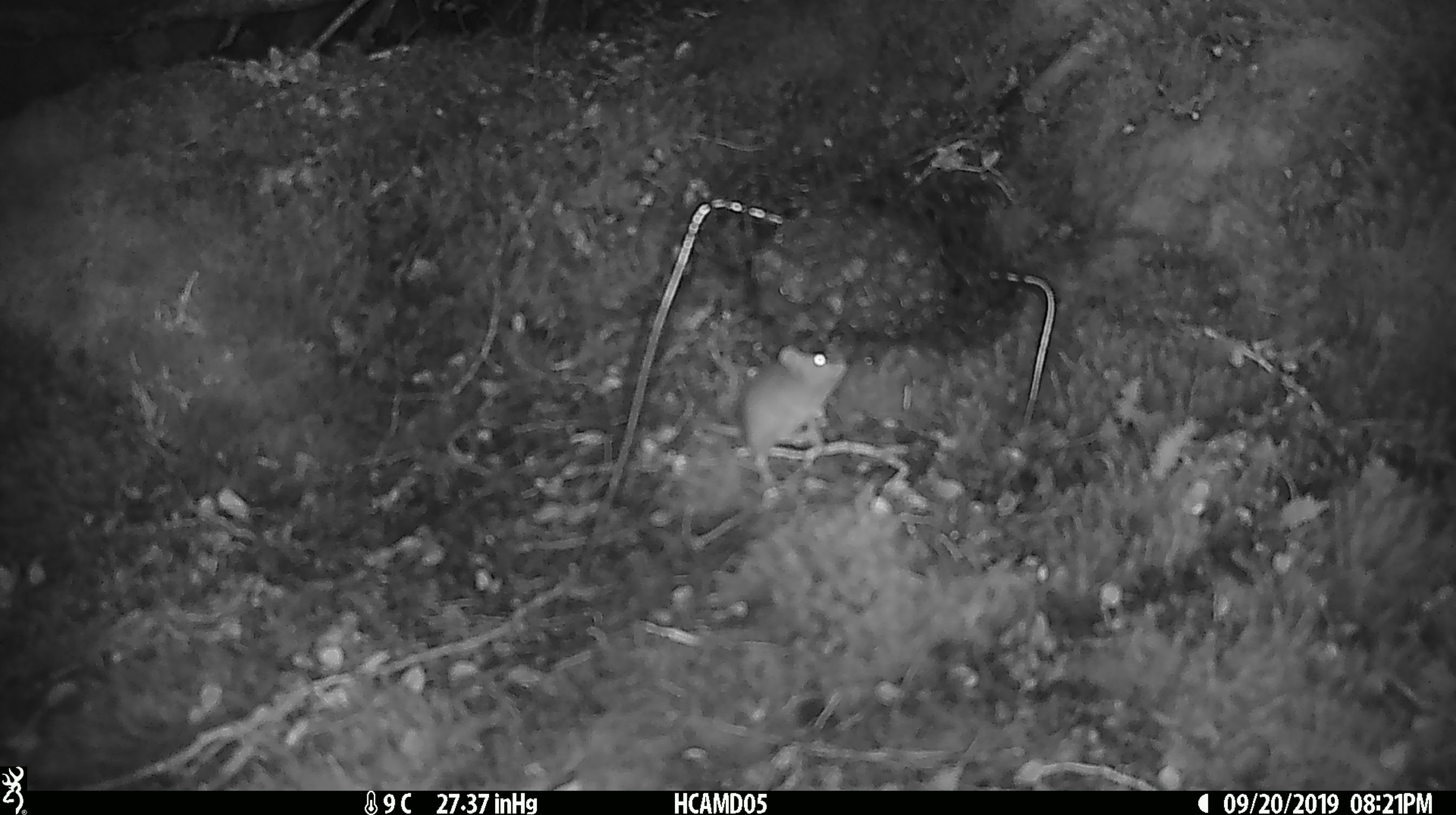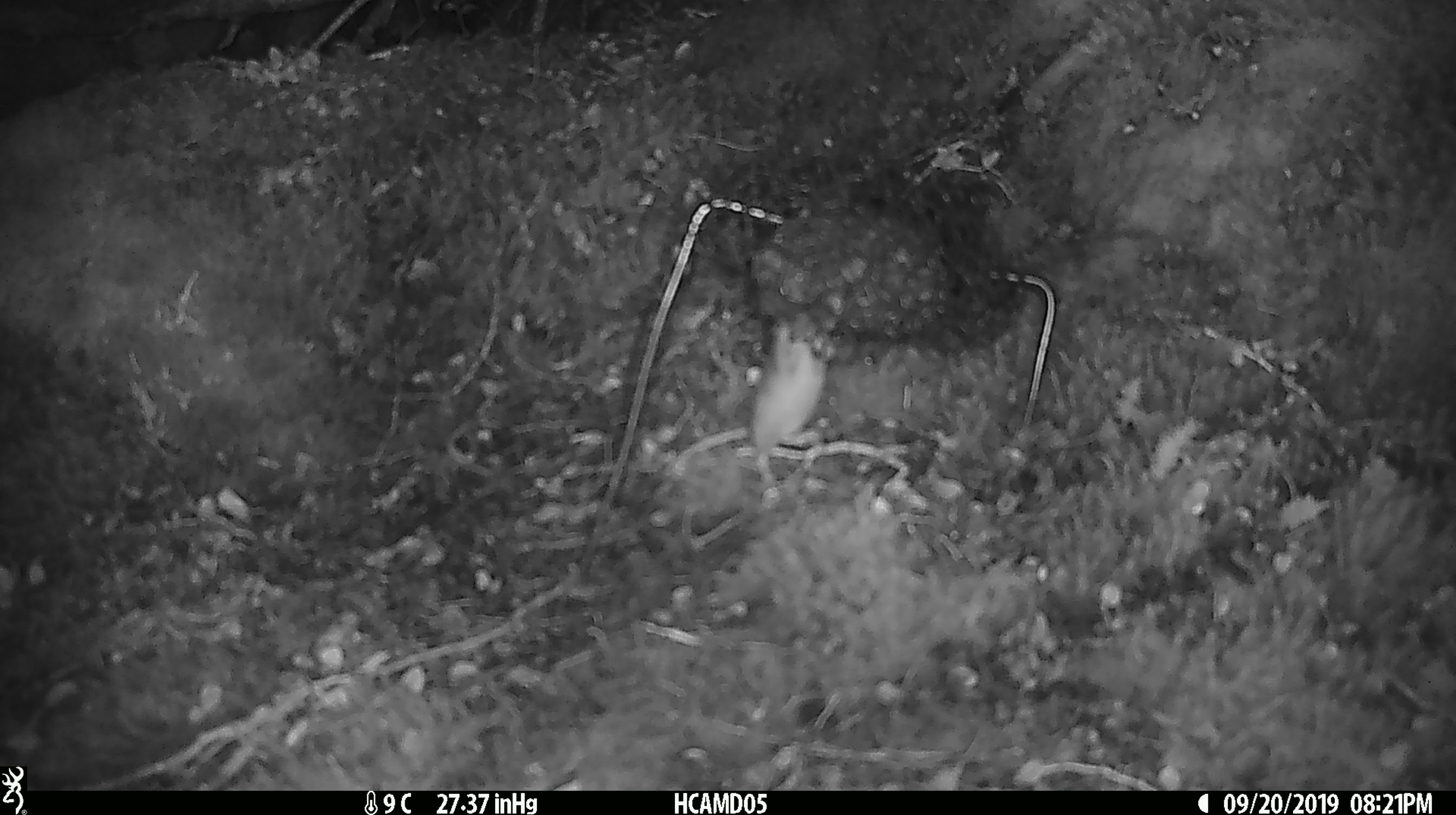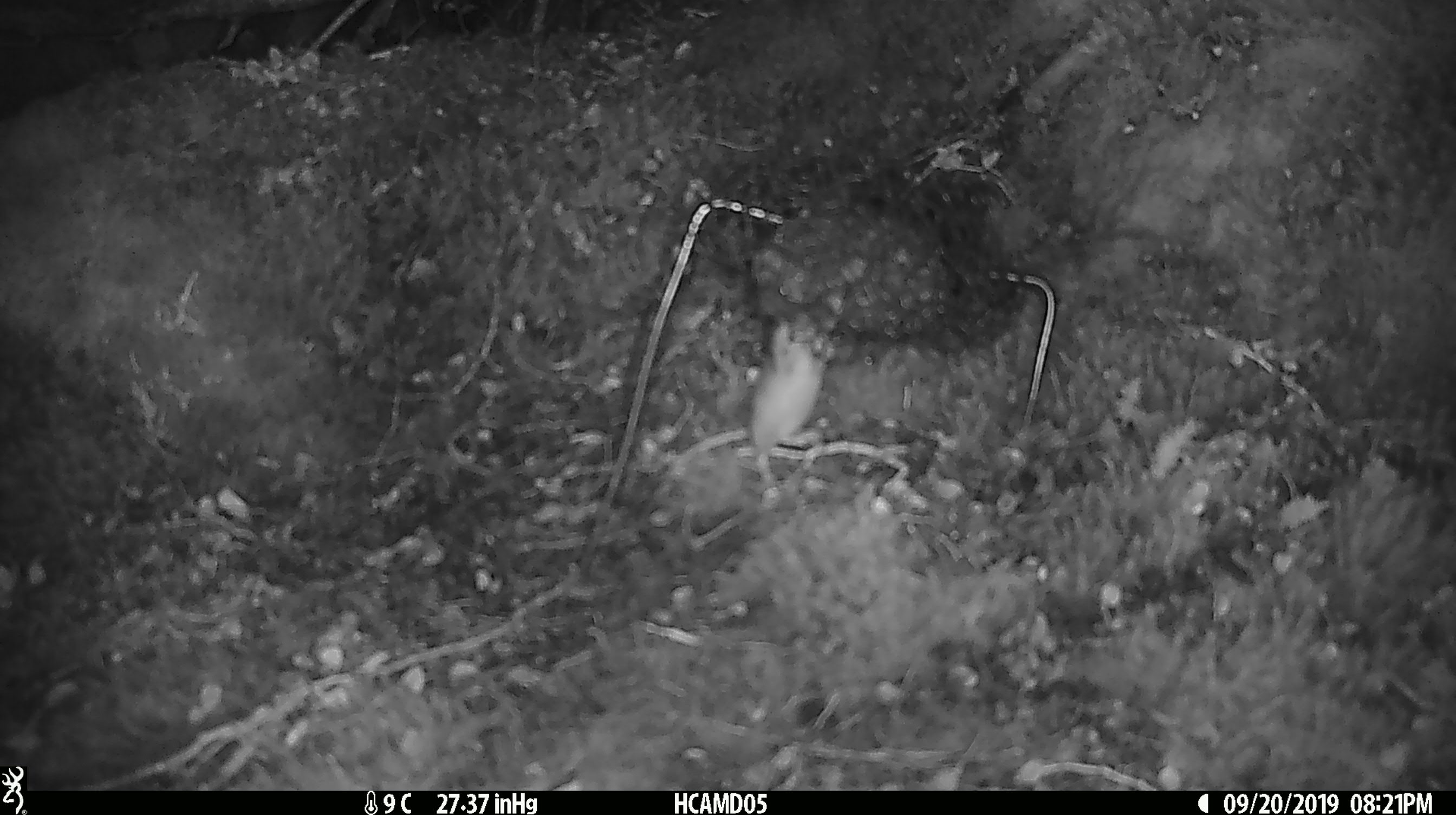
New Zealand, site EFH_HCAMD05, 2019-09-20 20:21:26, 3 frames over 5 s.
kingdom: Animalia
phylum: Chordata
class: Mammalia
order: Rodentia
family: Muridae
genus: Mus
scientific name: Mus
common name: mouse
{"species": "mouse (Mus)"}